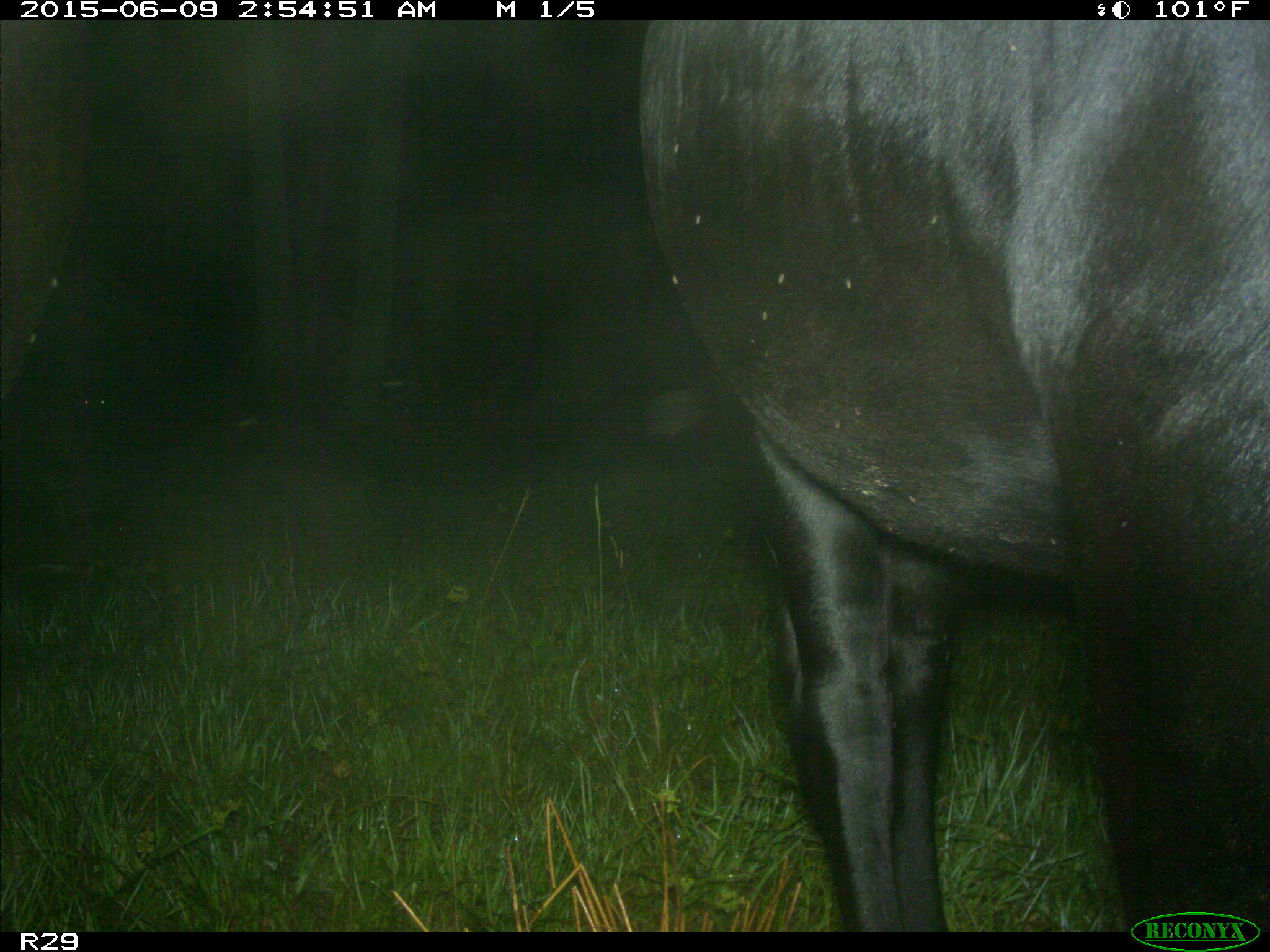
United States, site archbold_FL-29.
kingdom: Animalia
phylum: Chordata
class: Mammalia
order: Artiodactyla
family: Bovidae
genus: Bos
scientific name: Bos taurus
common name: domestic cow